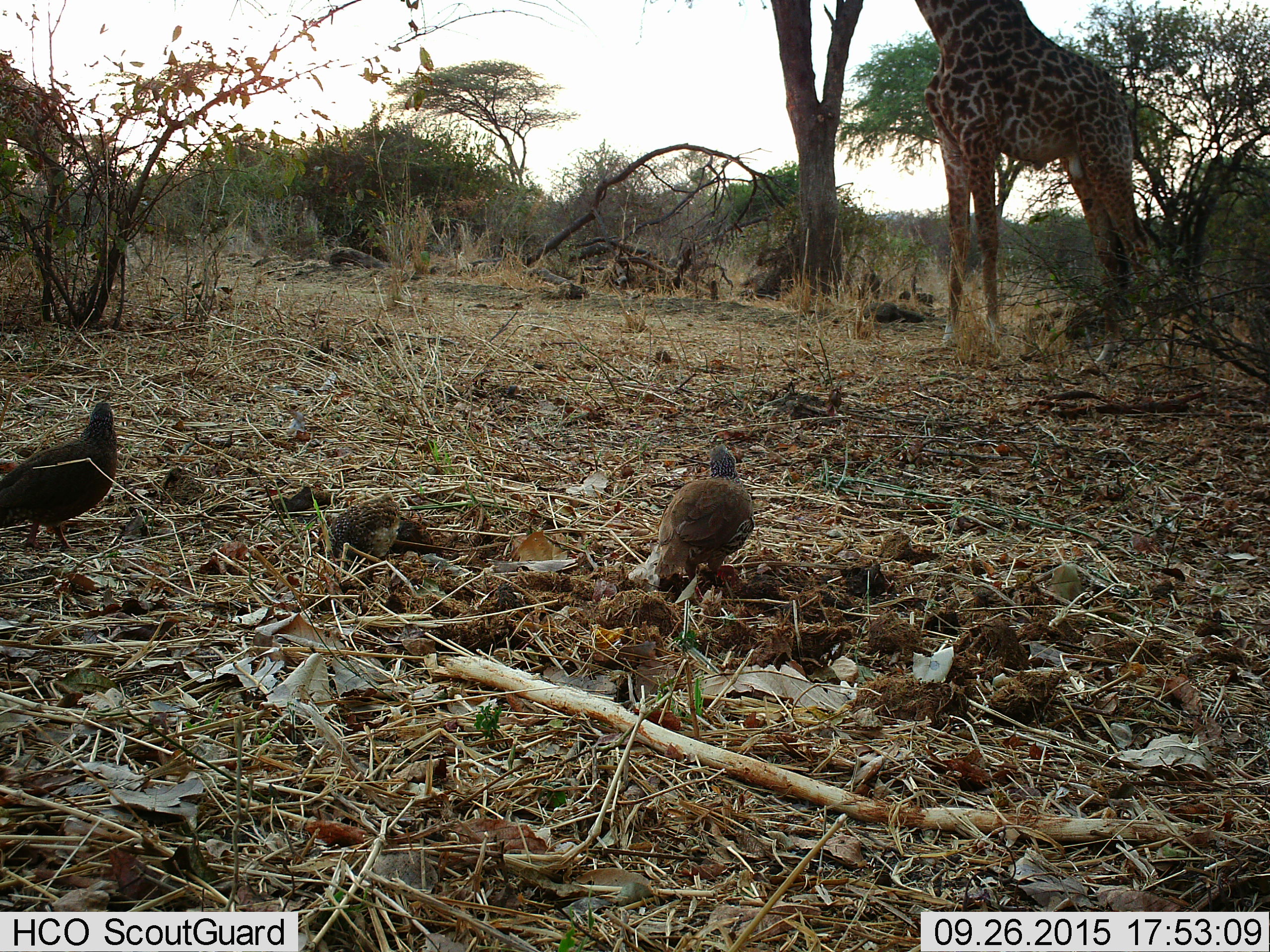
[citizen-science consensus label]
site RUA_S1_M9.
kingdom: Animalia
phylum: Chordata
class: Aves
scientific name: Aves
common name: bird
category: birdother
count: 3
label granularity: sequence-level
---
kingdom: Animalia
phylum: Chordata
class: Mammalia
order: Artiodactyla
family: Giraffidae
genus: Giraffa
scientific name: Giraffa camelopardalis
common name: giraffe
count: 1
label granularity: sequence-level